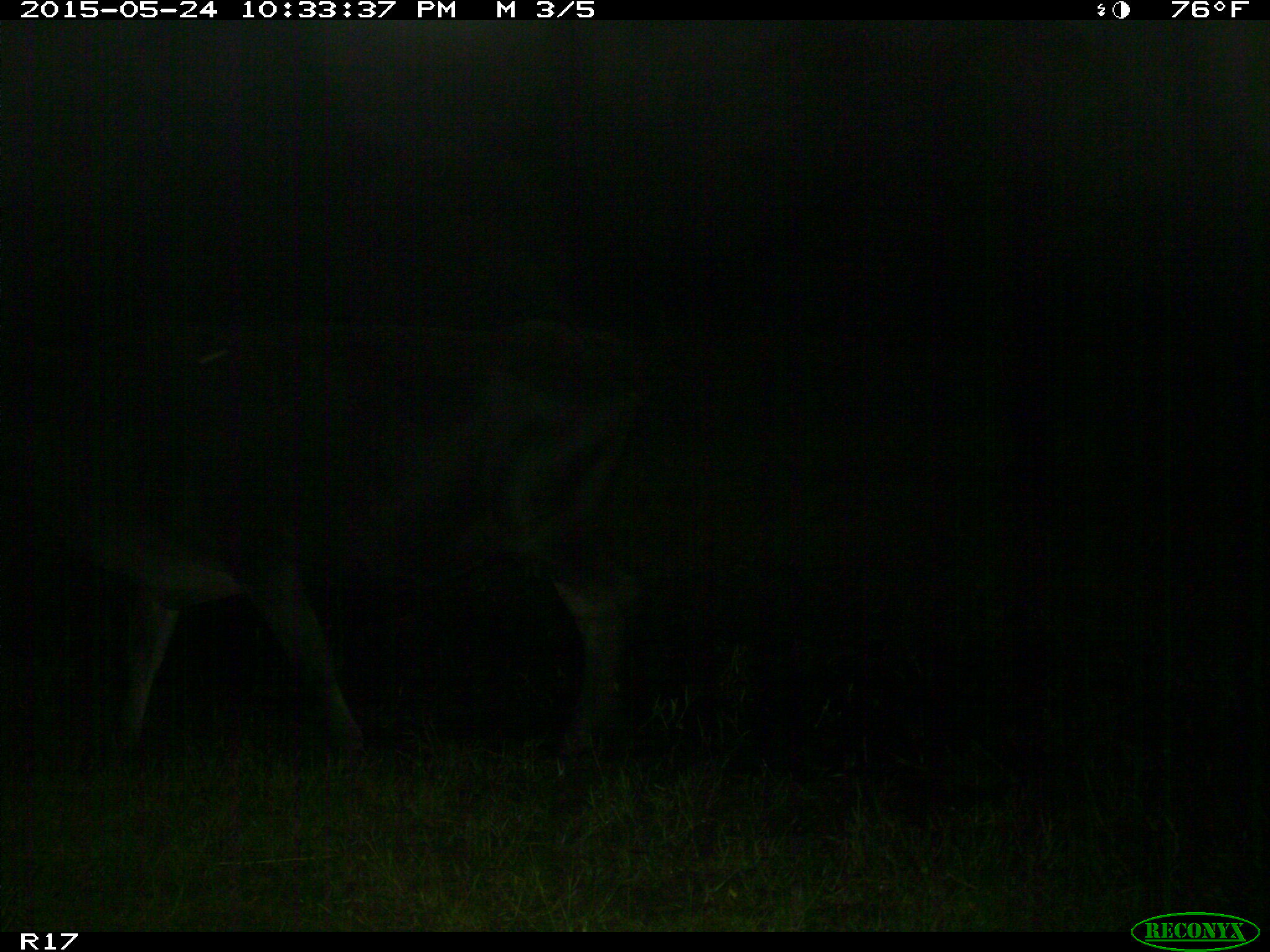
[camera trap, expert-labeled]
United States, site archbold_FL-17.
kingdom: Animalia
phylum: Chordata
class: Mammalia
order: Artiodactyla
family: Bovidae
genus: Bos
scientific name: Bos taurus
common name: domestic cow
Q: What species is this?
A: Bos taurus (domestic cow).